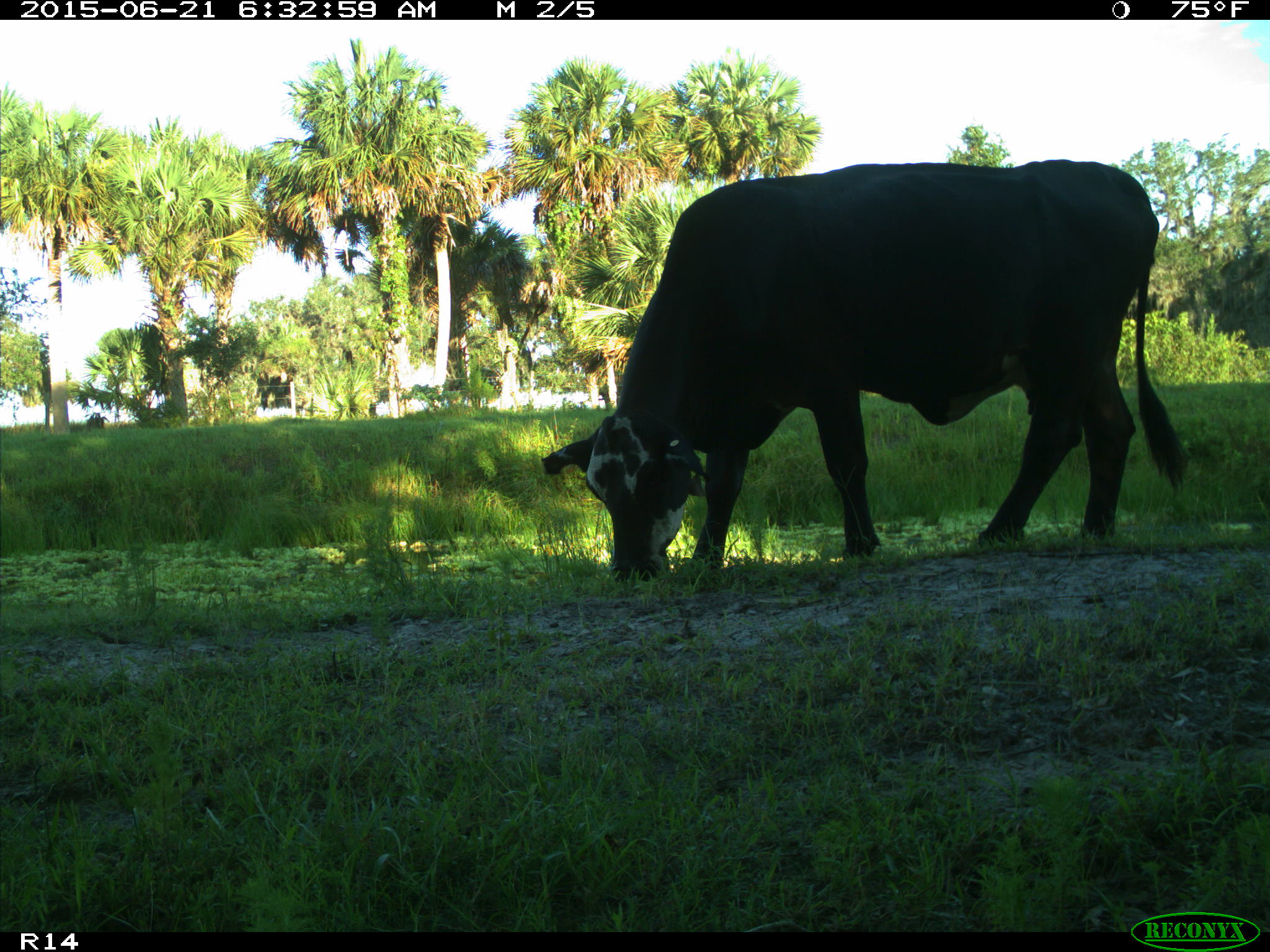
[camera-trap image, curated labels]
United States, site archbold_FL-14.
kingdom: Animalia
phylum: Chordata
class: Mammalia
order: Artiodactyla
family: Bovidae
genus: Bos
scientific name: Bos taurus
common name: domestic cow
Bos taurus (domestic cow).